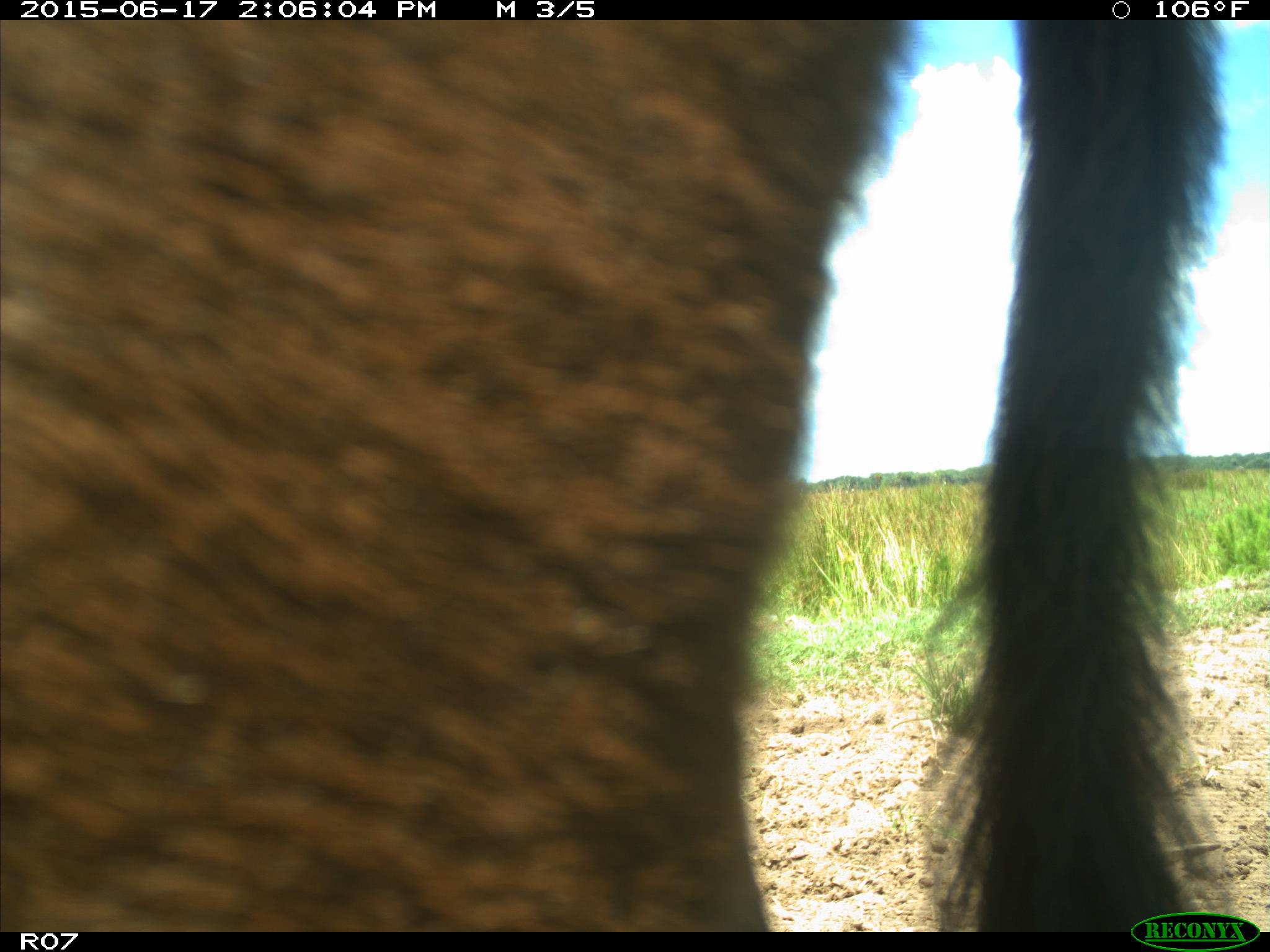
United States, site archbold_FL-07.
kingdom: Animalia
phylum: Chordata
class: Mammalia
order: Artiodactyla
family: Bovidae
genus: Bos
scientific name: Bos taurus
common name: domestic cow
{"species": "Bos taurus (domestic cow)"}